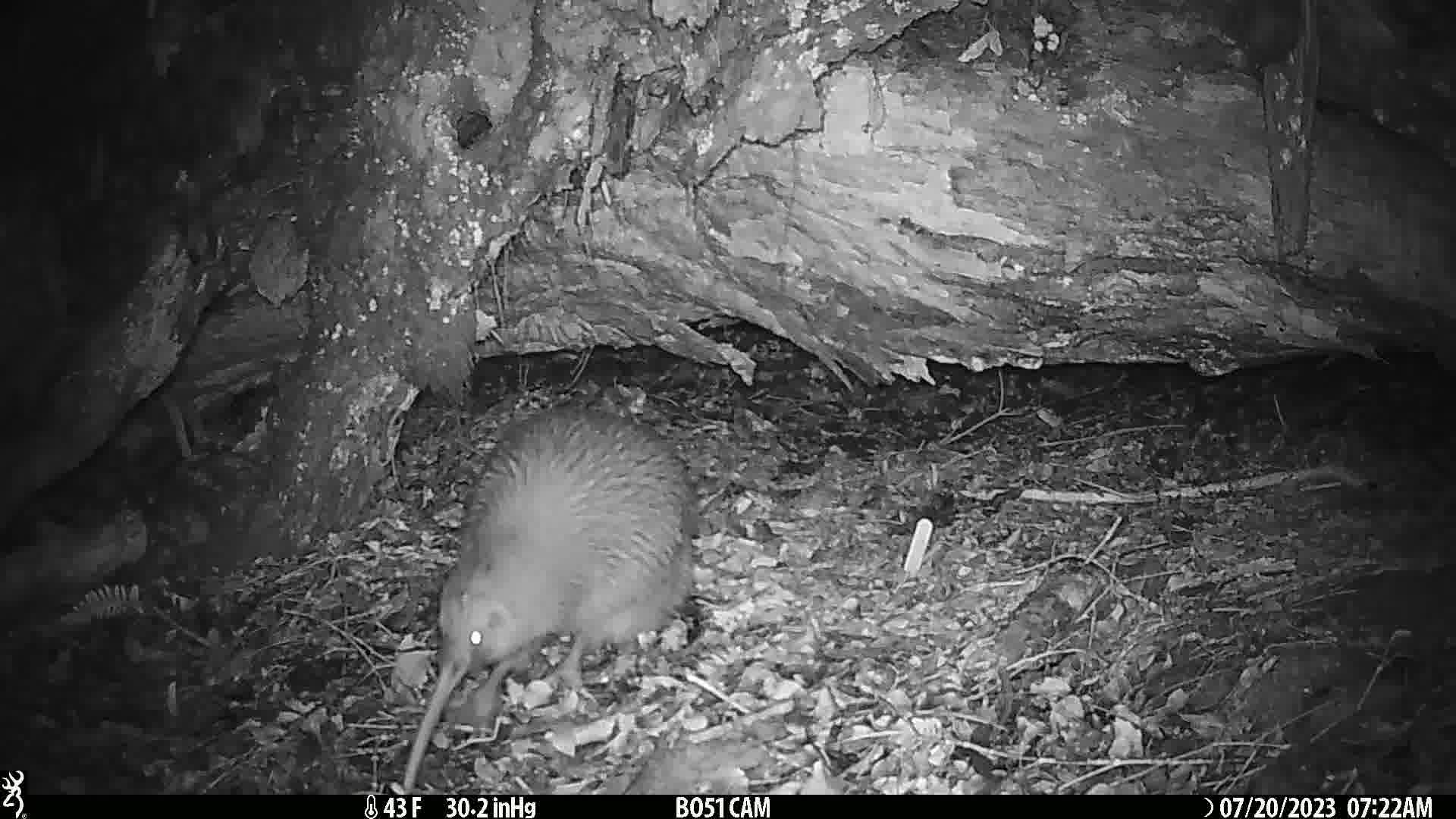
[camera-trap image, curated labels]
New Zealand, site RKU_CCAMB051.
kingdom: Animalia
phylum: Chordata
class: Aves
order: Apterygiformes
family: Apterygidae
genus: Apteryx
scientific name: Apteryx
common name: kiwi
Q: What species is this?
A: Kiwi (Apteryx).